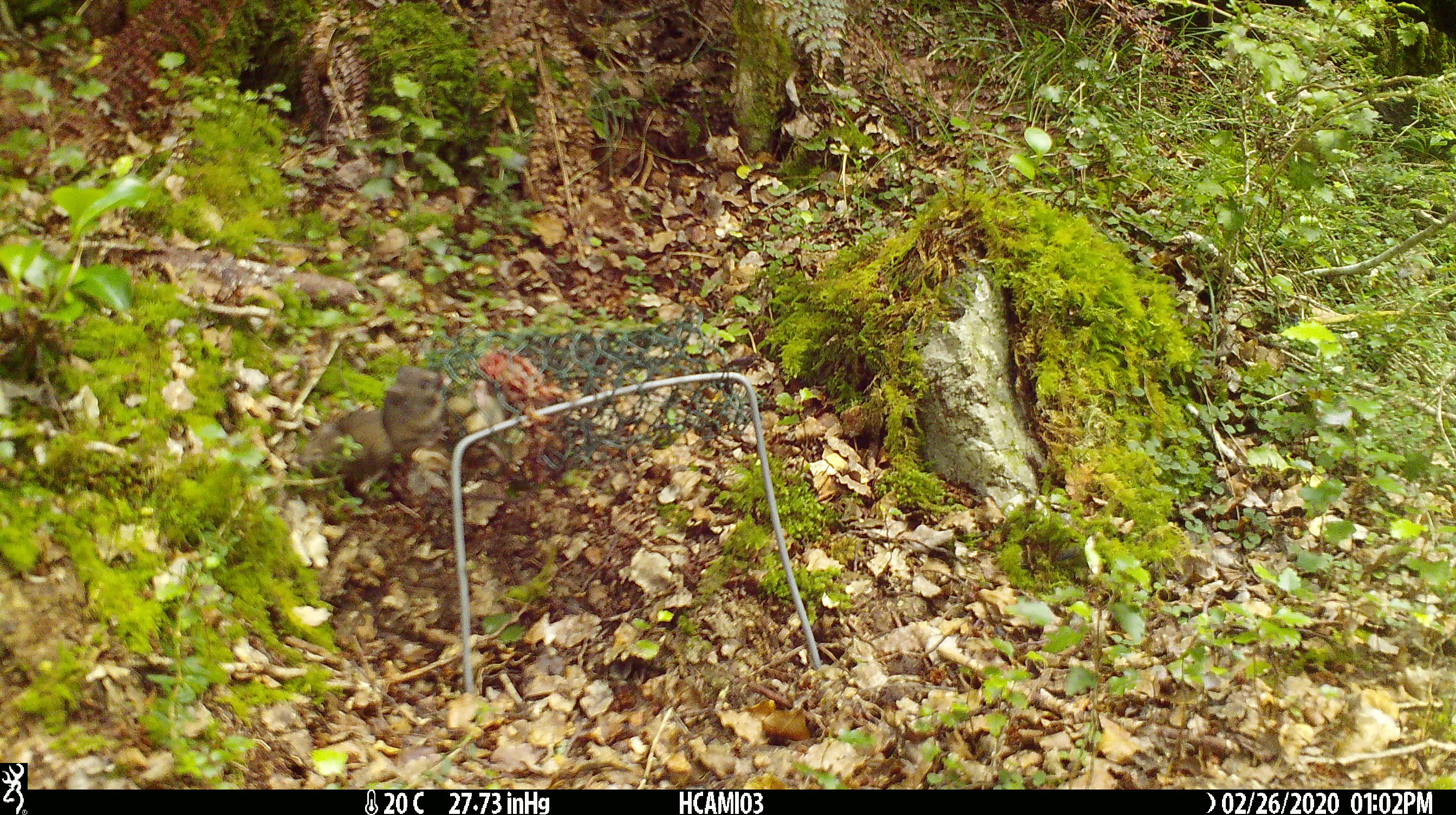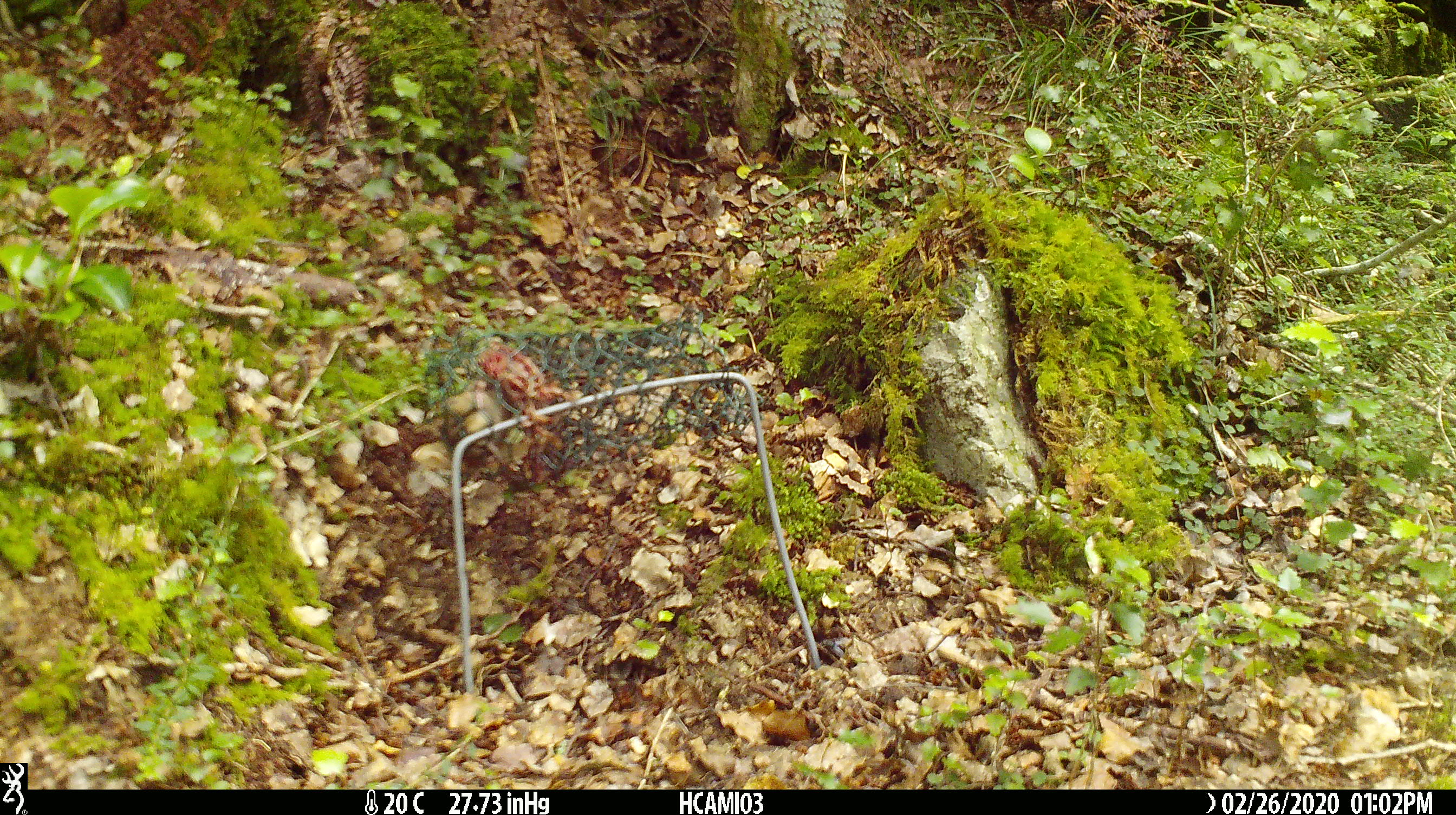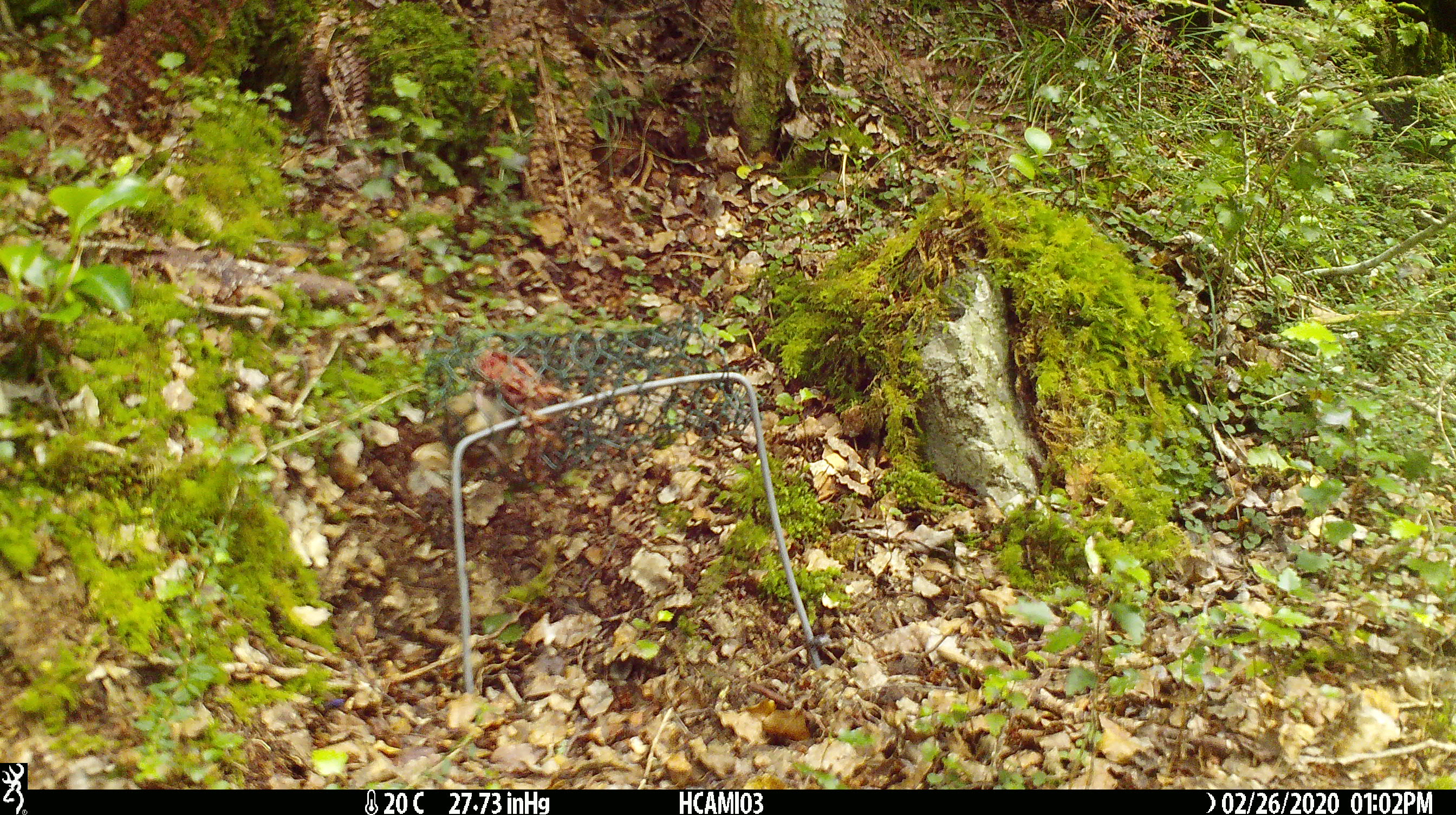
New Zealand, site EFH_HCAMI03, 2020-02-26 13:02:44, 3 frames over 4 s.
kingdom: Animalia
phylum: Chordata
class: Mammalia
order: Rodentia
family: Muridae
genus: Mus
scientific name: Mus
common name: mouse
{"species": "mouse (Mus)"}